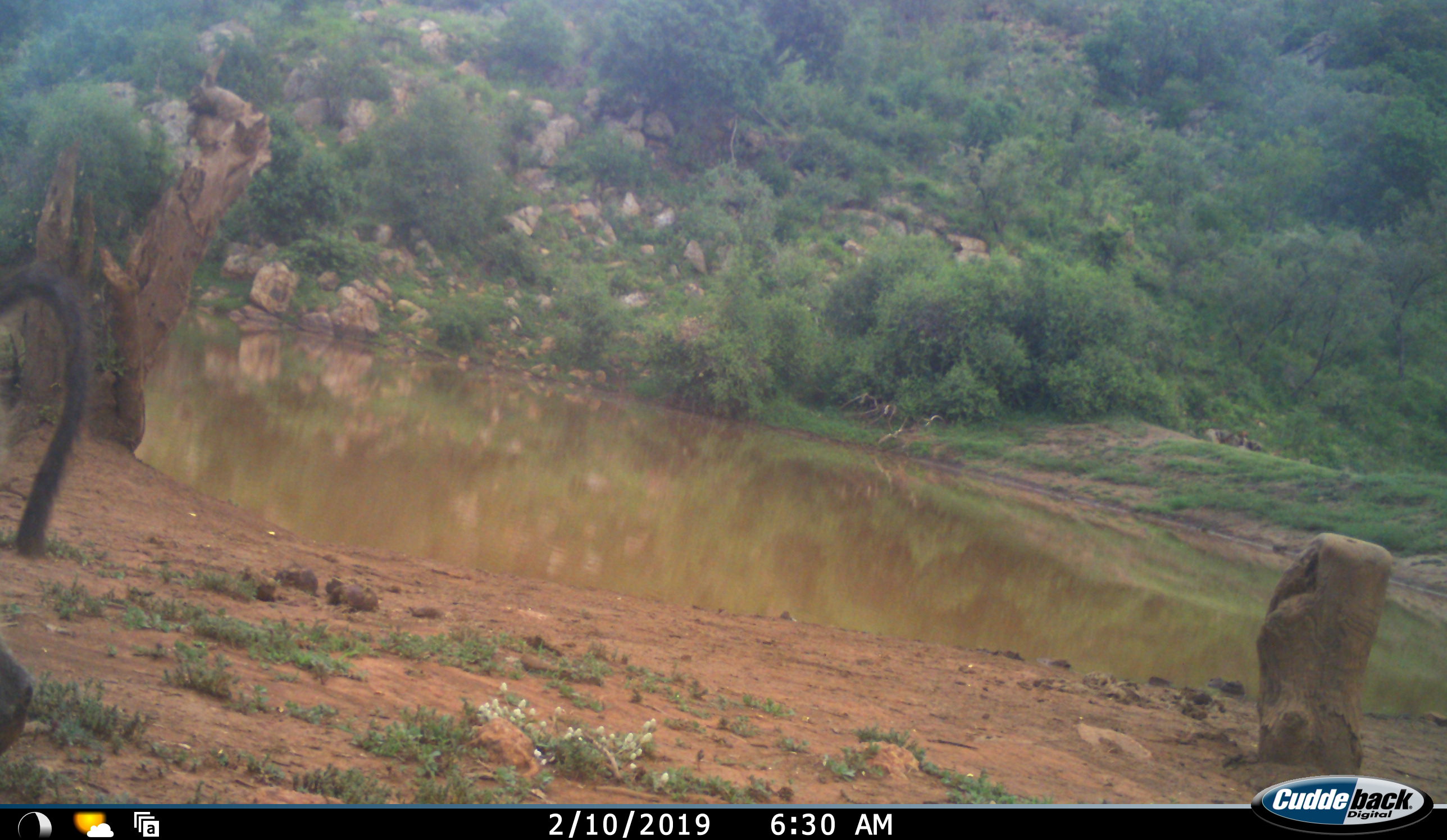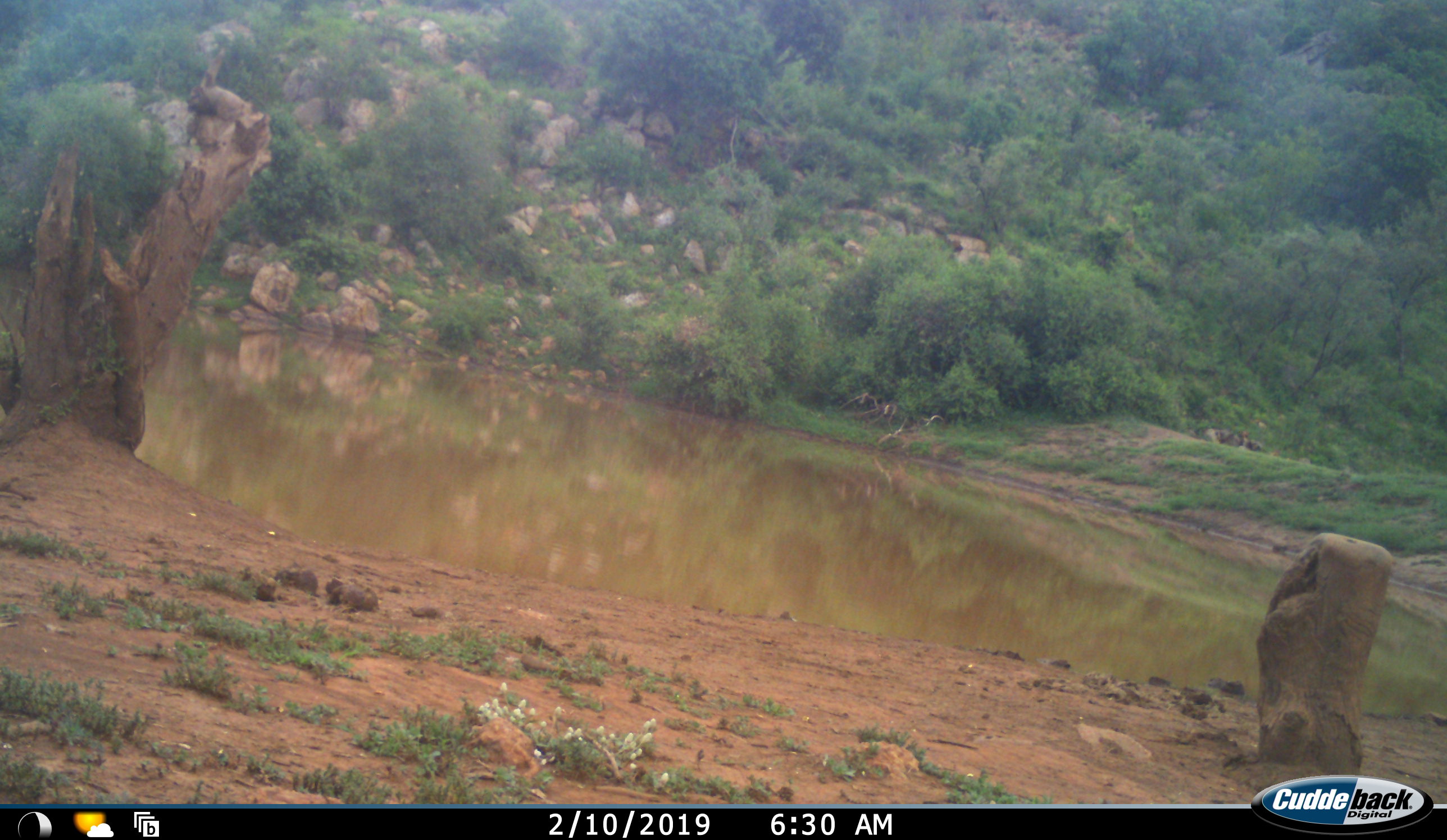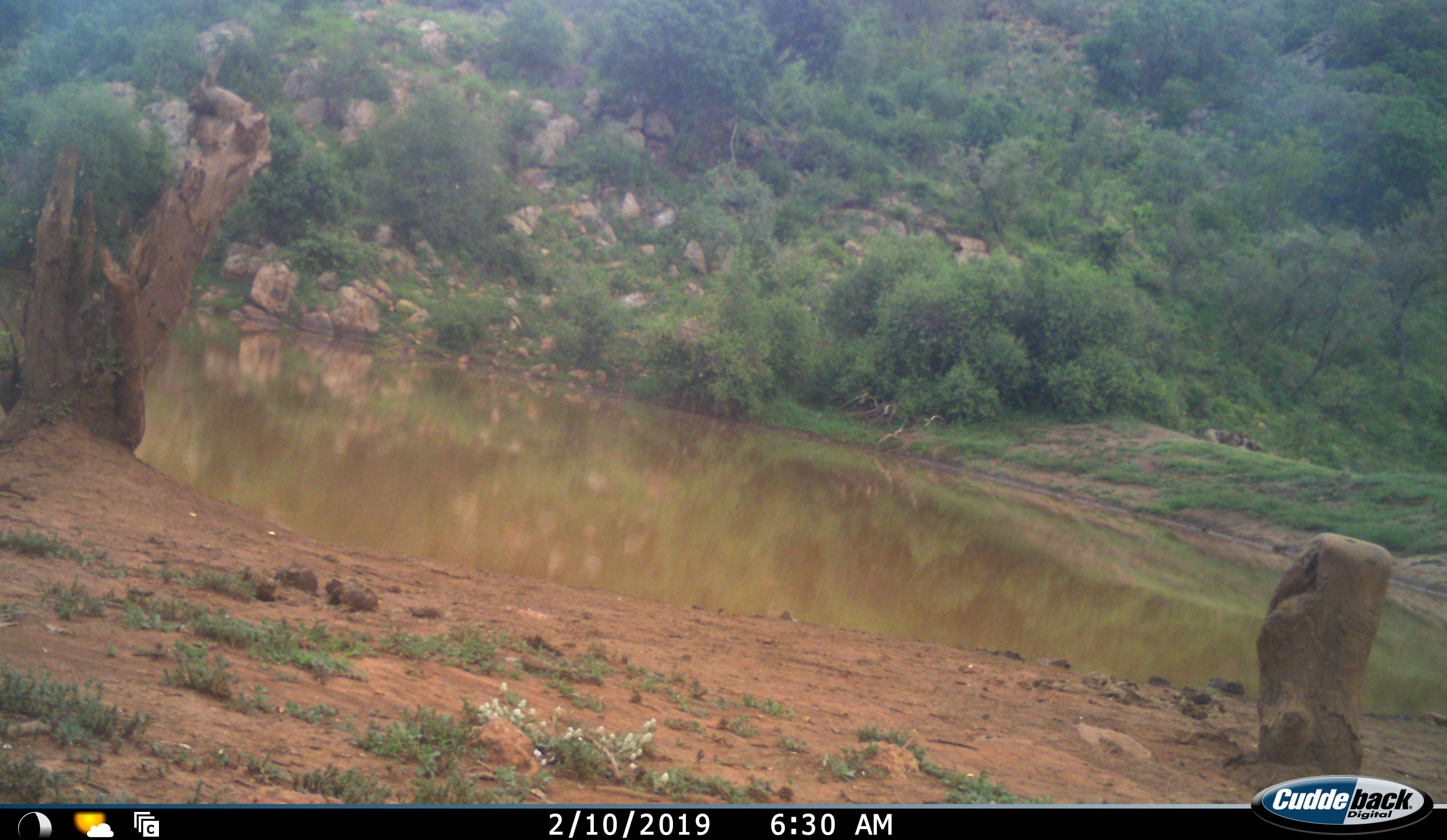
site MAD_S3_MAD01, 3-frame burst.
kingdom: Animalia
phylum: Chordata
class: Mammalia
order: Primates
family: Cercopithecidae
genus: Papio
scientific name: Papio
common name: baboon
Baboon (Papio), count 1. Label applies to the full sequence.